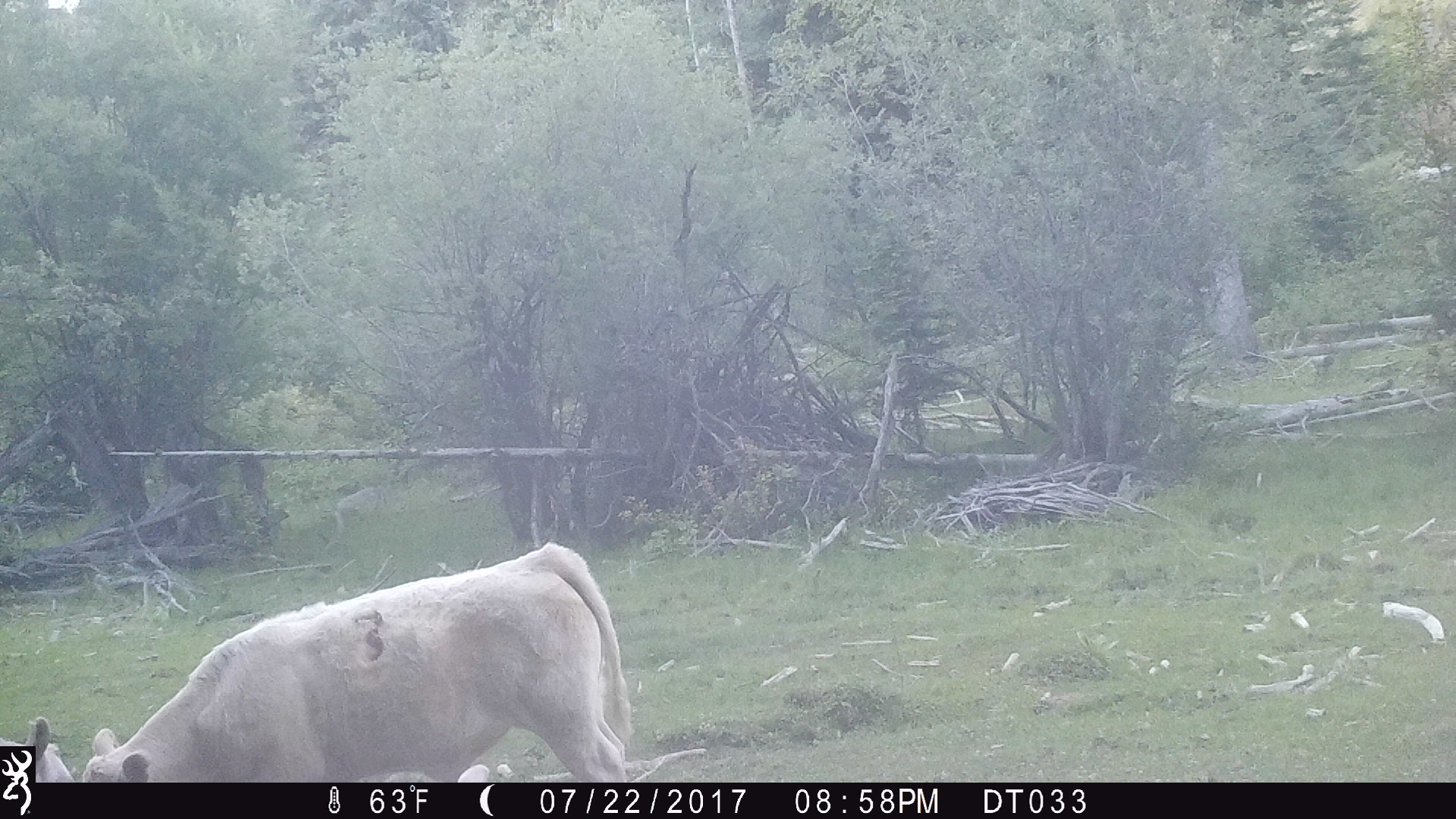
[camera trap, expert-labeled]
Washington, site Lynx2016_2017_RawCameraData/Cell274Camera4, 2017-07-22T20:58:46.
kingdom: Animalia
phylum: Chordata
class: Mammalia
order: Artiodactyla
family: Bovidae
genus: Bos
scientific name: Bos taurus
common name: domestic cattle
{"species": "domestic cattle (Bos taurus)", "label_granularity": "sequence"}